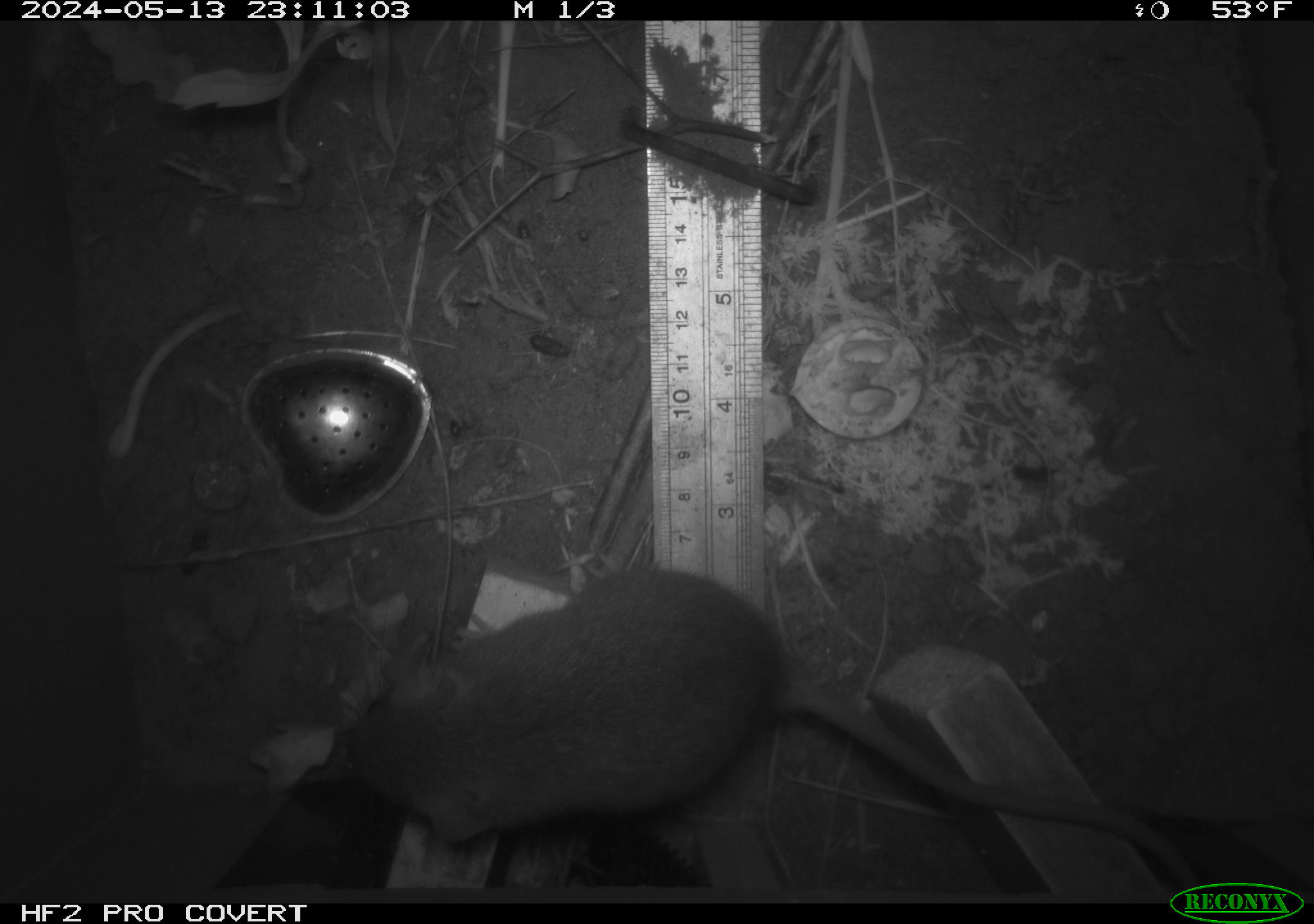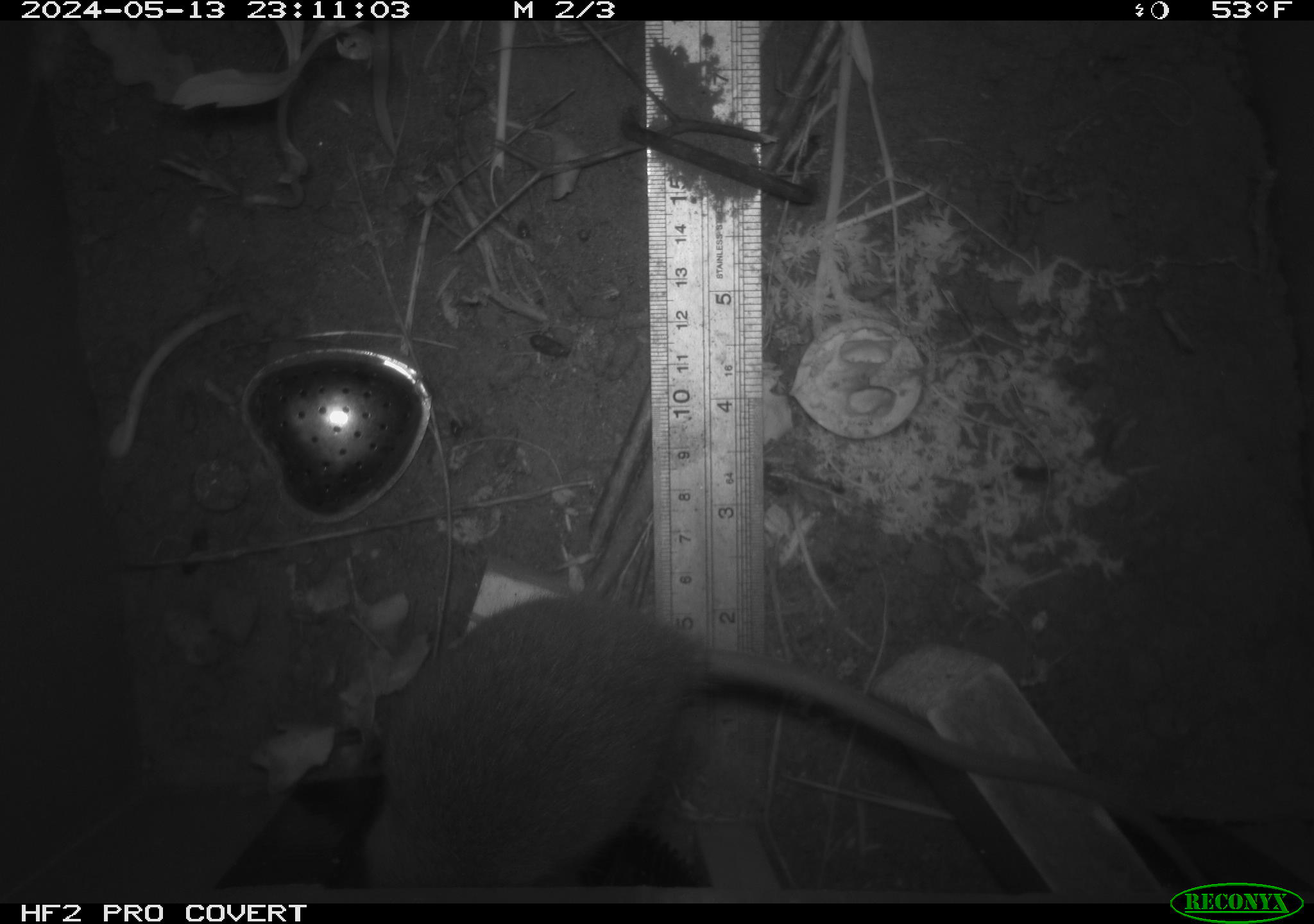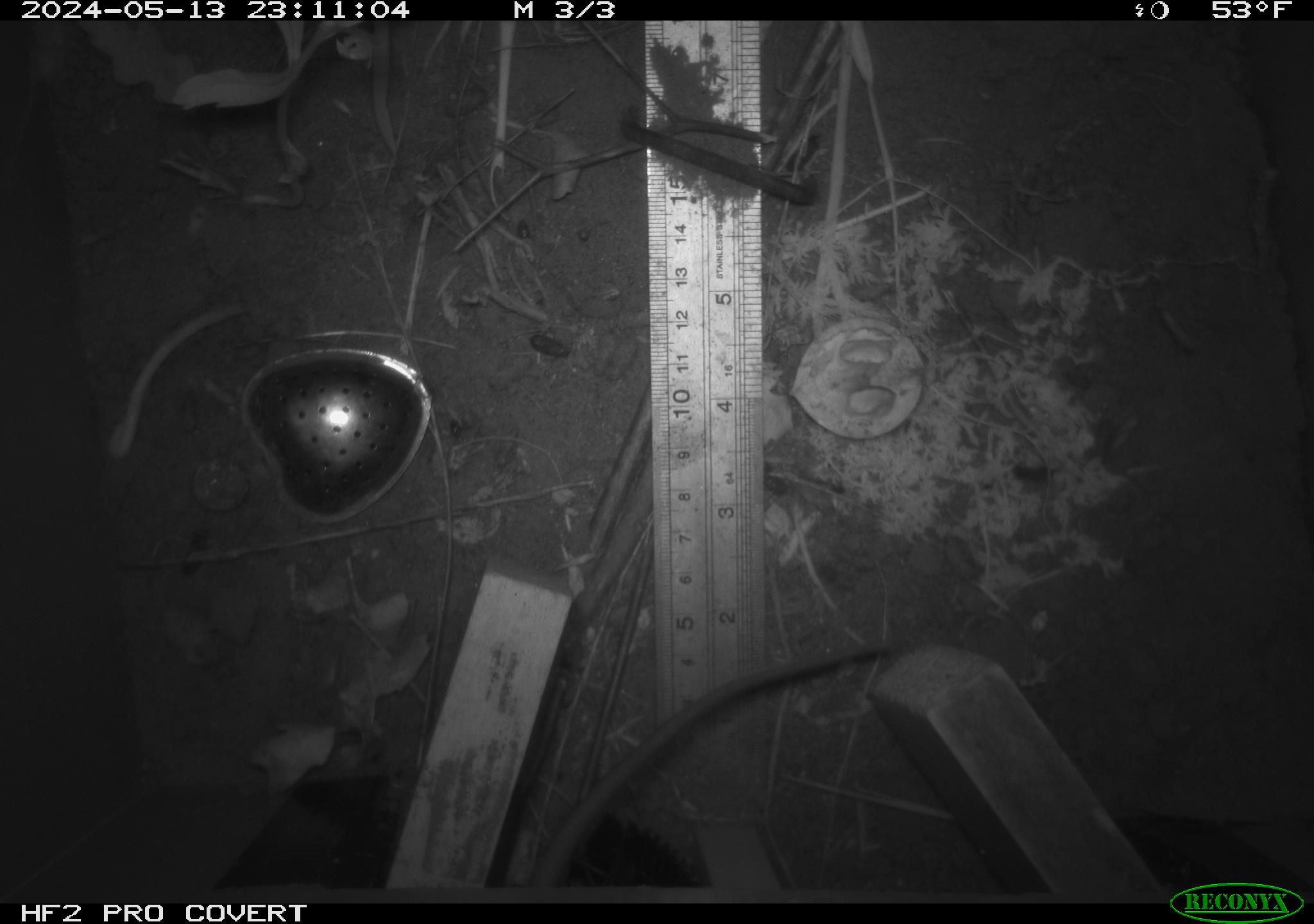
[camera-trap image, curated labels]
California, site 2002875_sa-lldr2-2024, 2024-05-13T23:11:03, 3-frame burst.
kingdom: Animalia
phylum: Chordata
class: Mammalia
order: Rodentia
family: Muridae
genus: Rattus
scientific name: Rattus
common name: rat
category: rattus species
Rattus species (rat) (Rattus).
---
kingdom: Animalia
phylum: Chordata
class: Mammalia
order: Rodentia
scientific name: Rodentia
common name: rodent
Rodent (Rodentia).